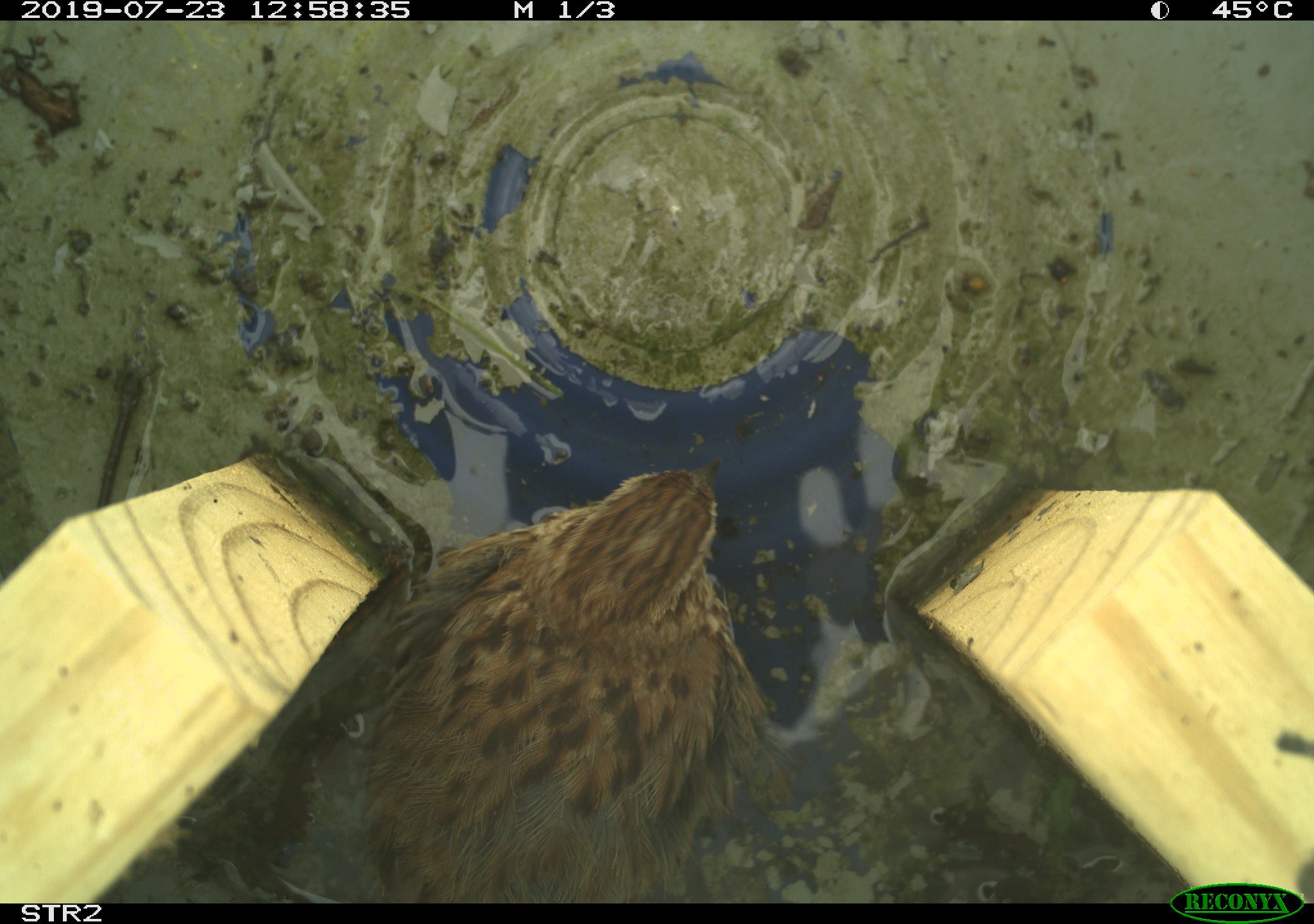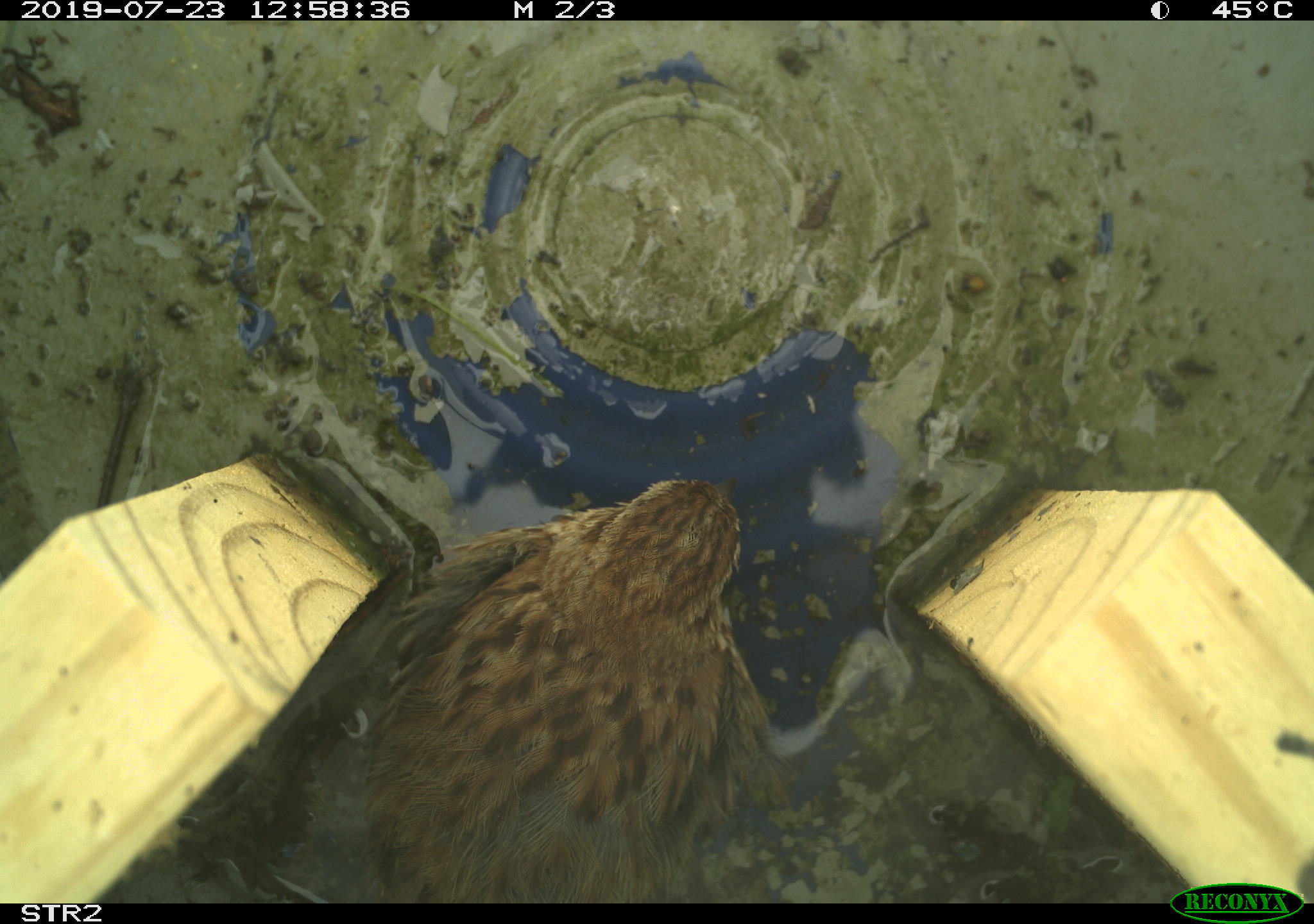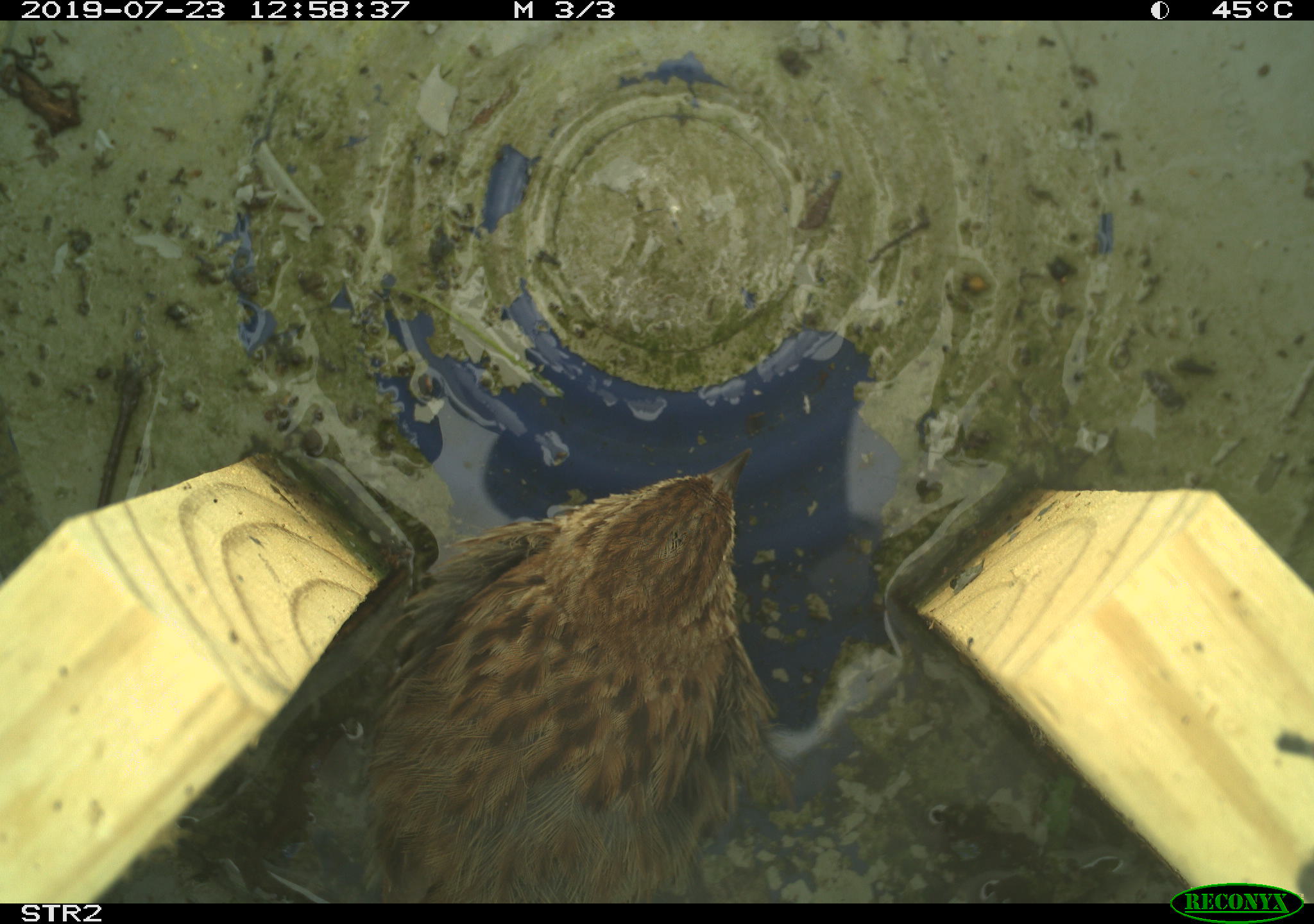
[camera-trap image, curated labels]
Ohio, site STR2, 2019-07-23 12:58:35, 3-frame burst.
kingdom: Animalia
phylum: Chordata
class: Aves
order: Passeriformes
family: Passerellidae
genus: Melospiza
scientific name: Melospiza melodia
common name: song sparrow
Song sparrow (Melospiza melodia).